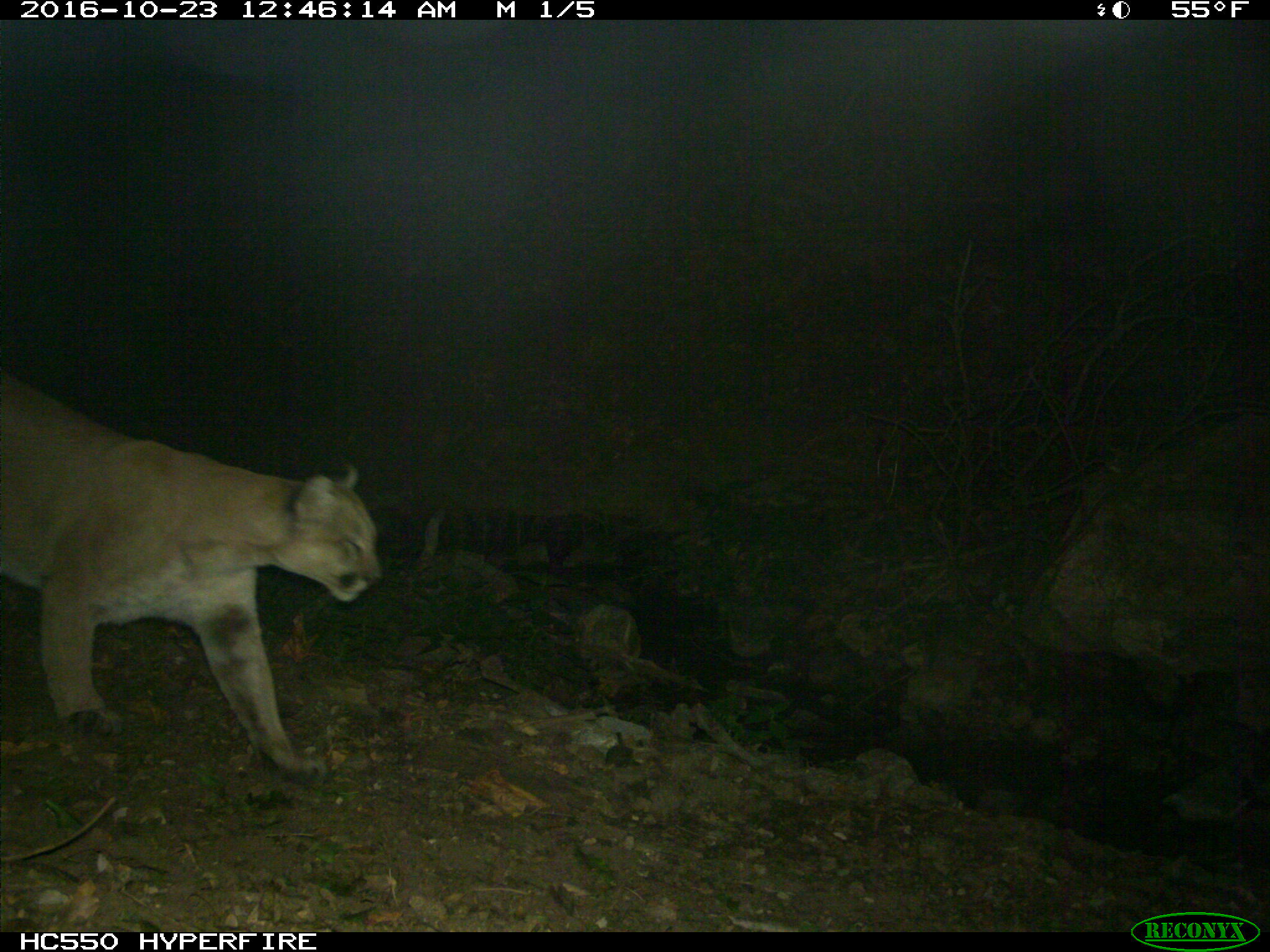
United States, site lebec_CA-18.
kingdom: Animalia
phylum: Chordata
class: Mammalia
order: Carnivora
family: Felidae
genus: Puma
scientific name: Puma concolor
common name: mountain lion